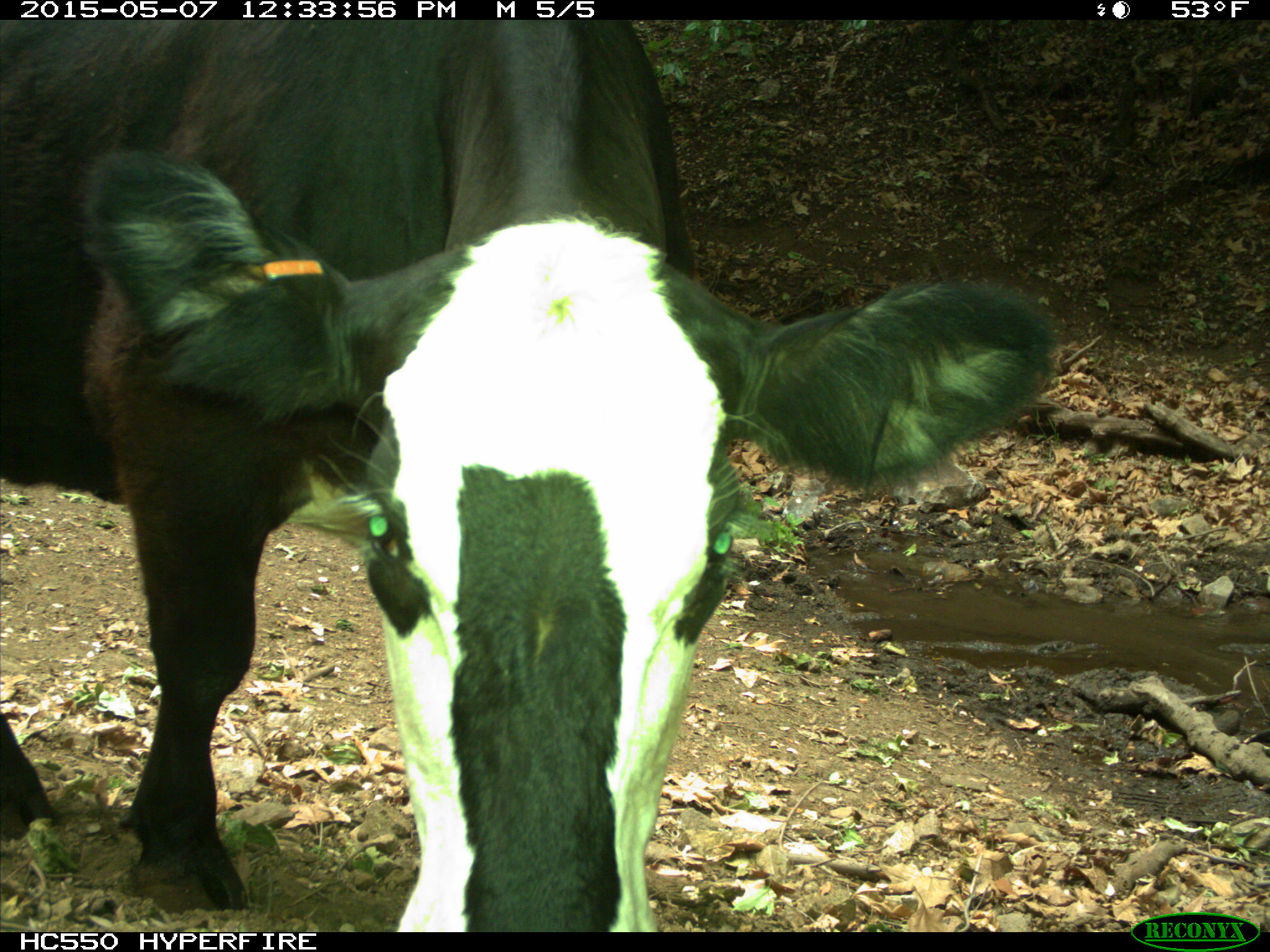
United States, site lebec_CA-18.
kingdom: Animalia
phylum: Chordata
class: Mammalia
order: Artiodactyla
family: Bovidae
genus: Bos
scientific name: Bos taurus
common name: domestic cow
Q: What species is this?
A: Bos taurus (domestic cow).